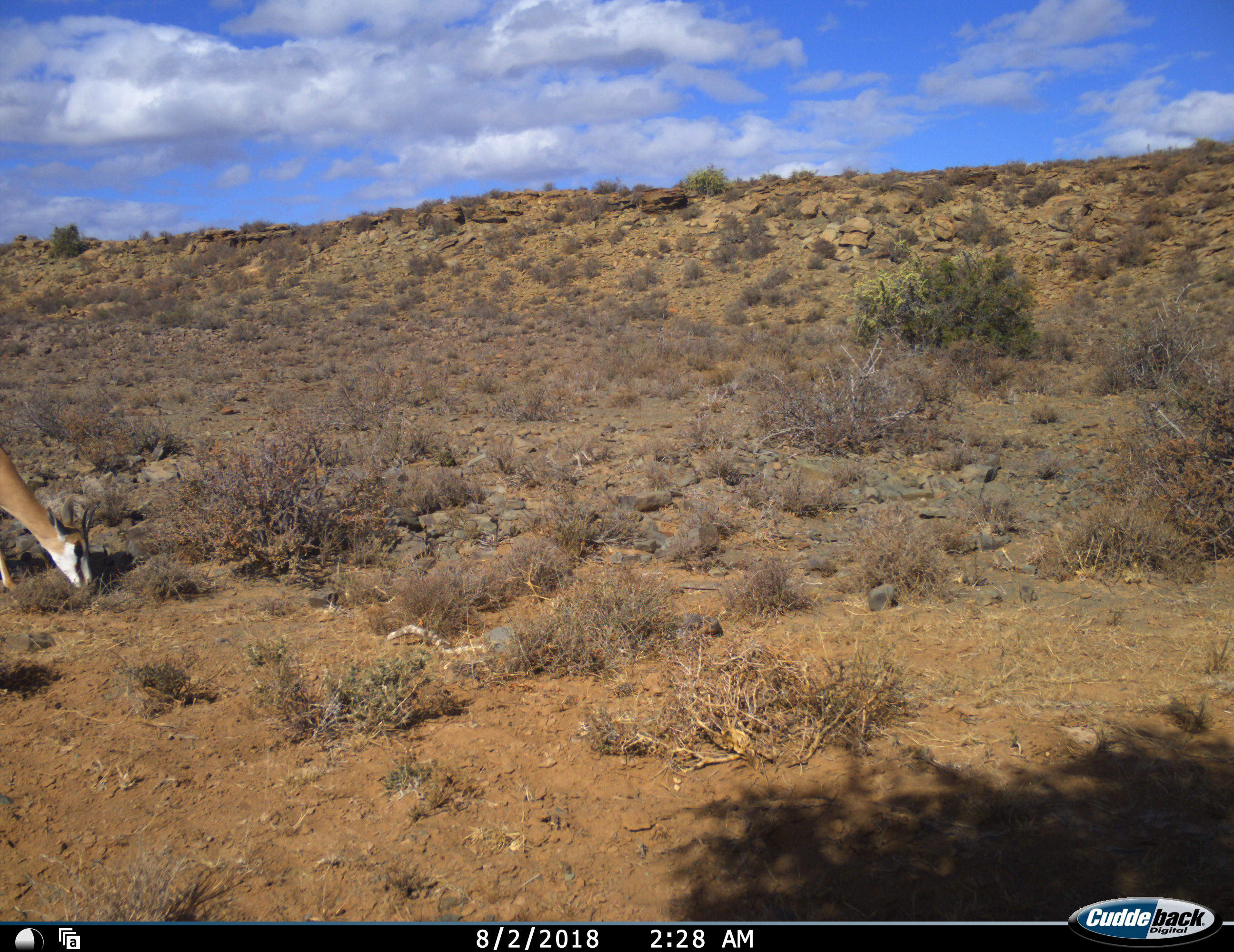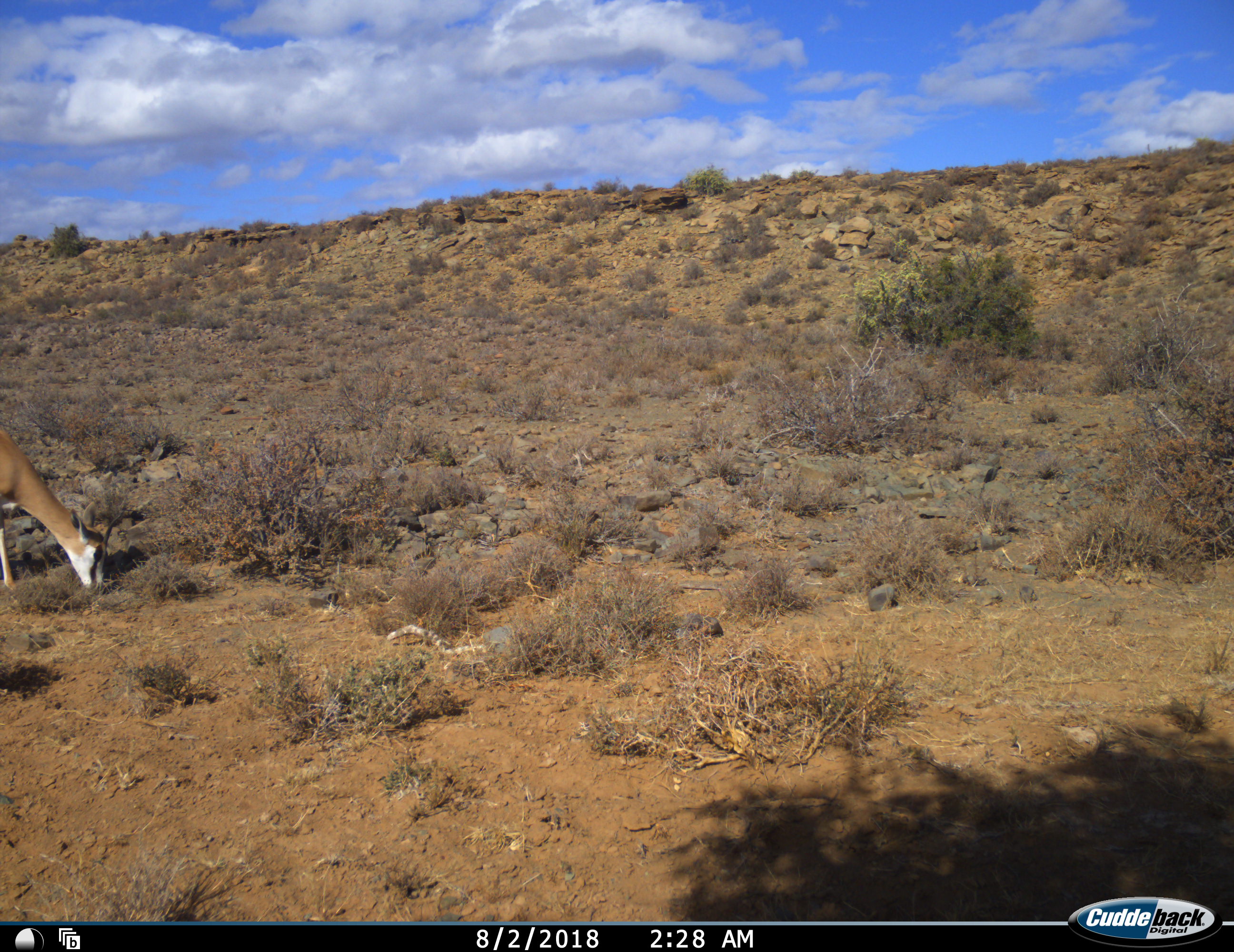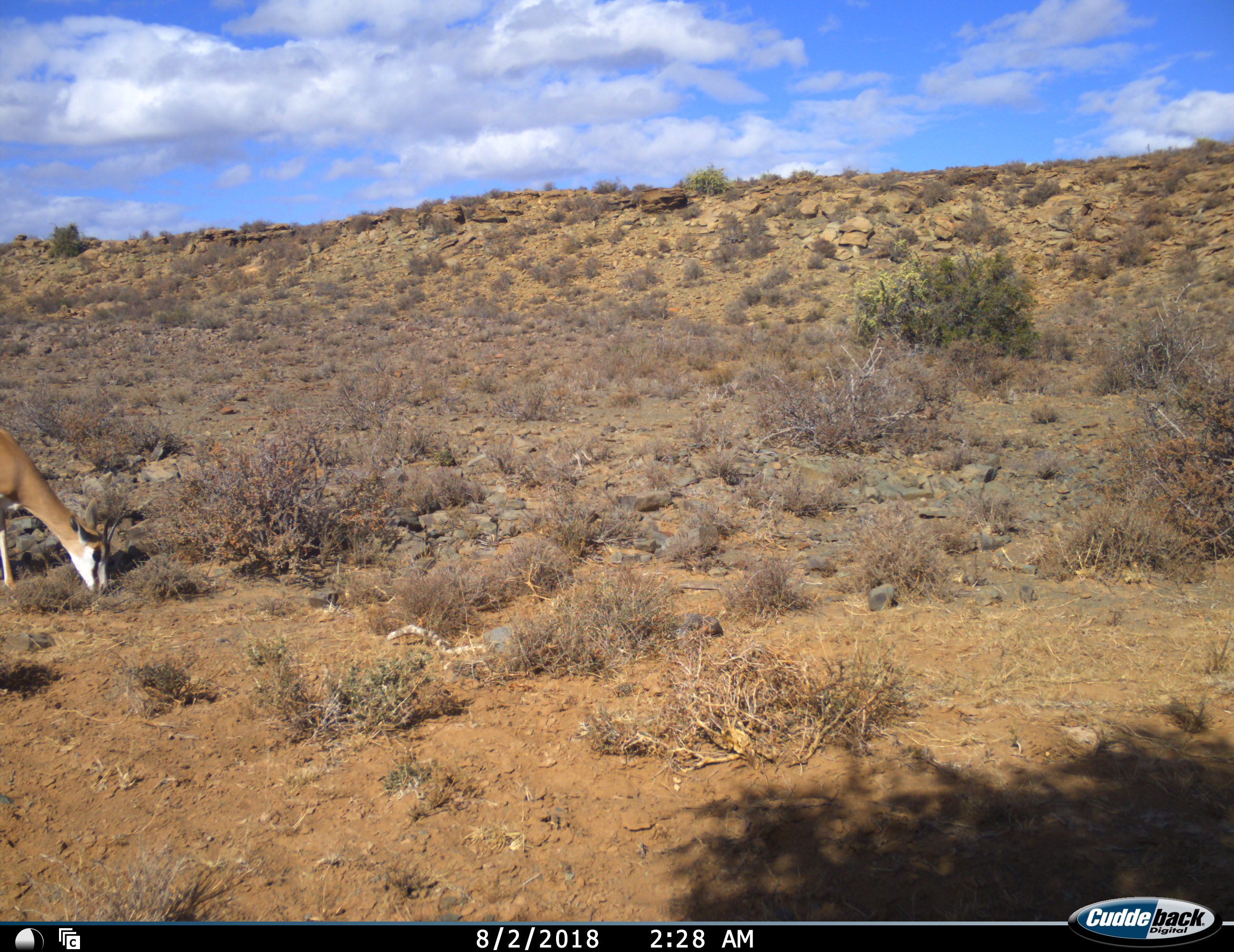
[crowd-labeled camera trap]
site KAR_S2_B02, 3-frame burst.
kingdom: Animalia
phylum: Chordata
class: Mammalia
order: Artiodactyla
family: Bovidae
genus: Antidorcas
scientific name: Antidorcas marsupialis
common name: springbok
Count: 1.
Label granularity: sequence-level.